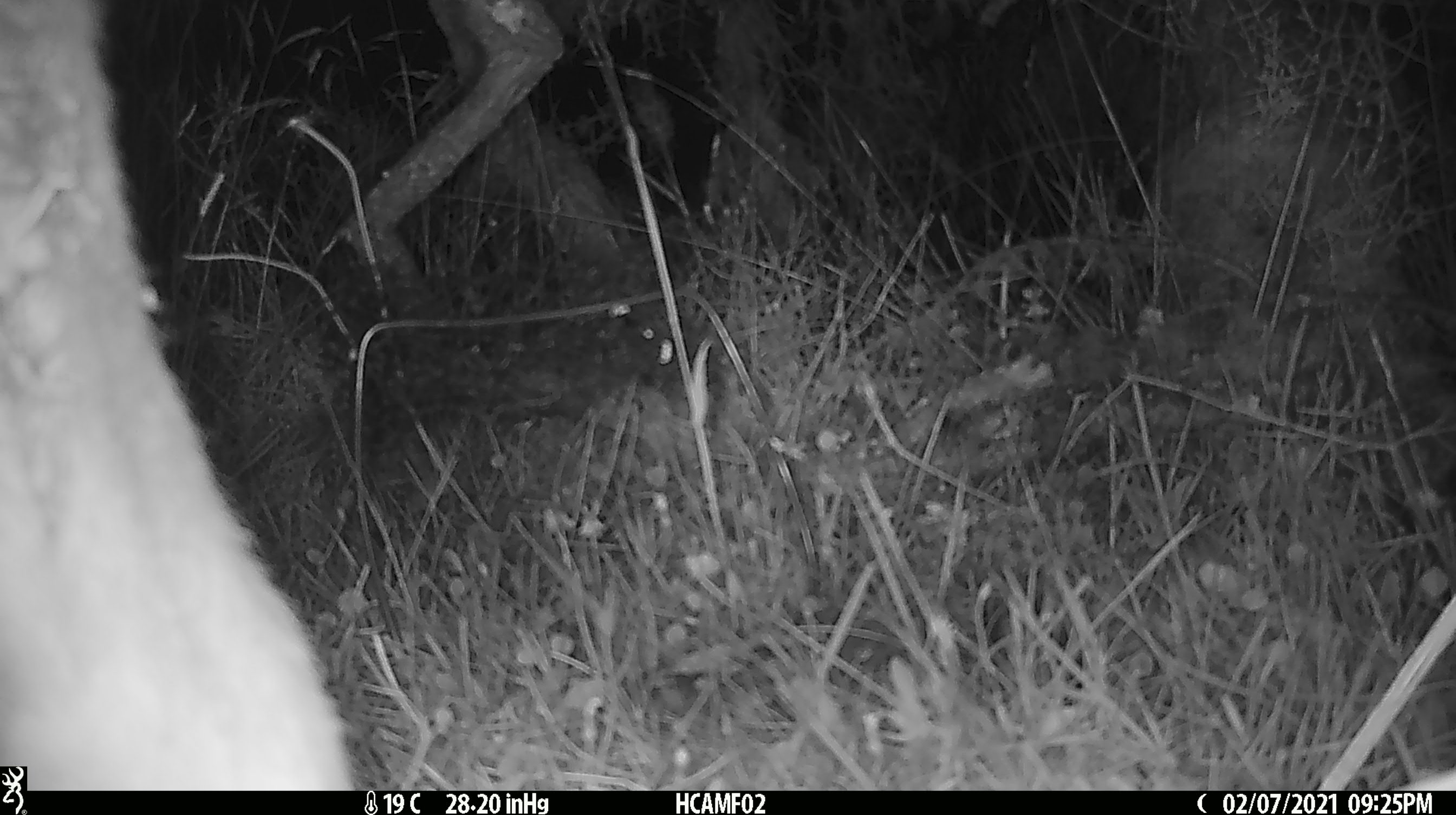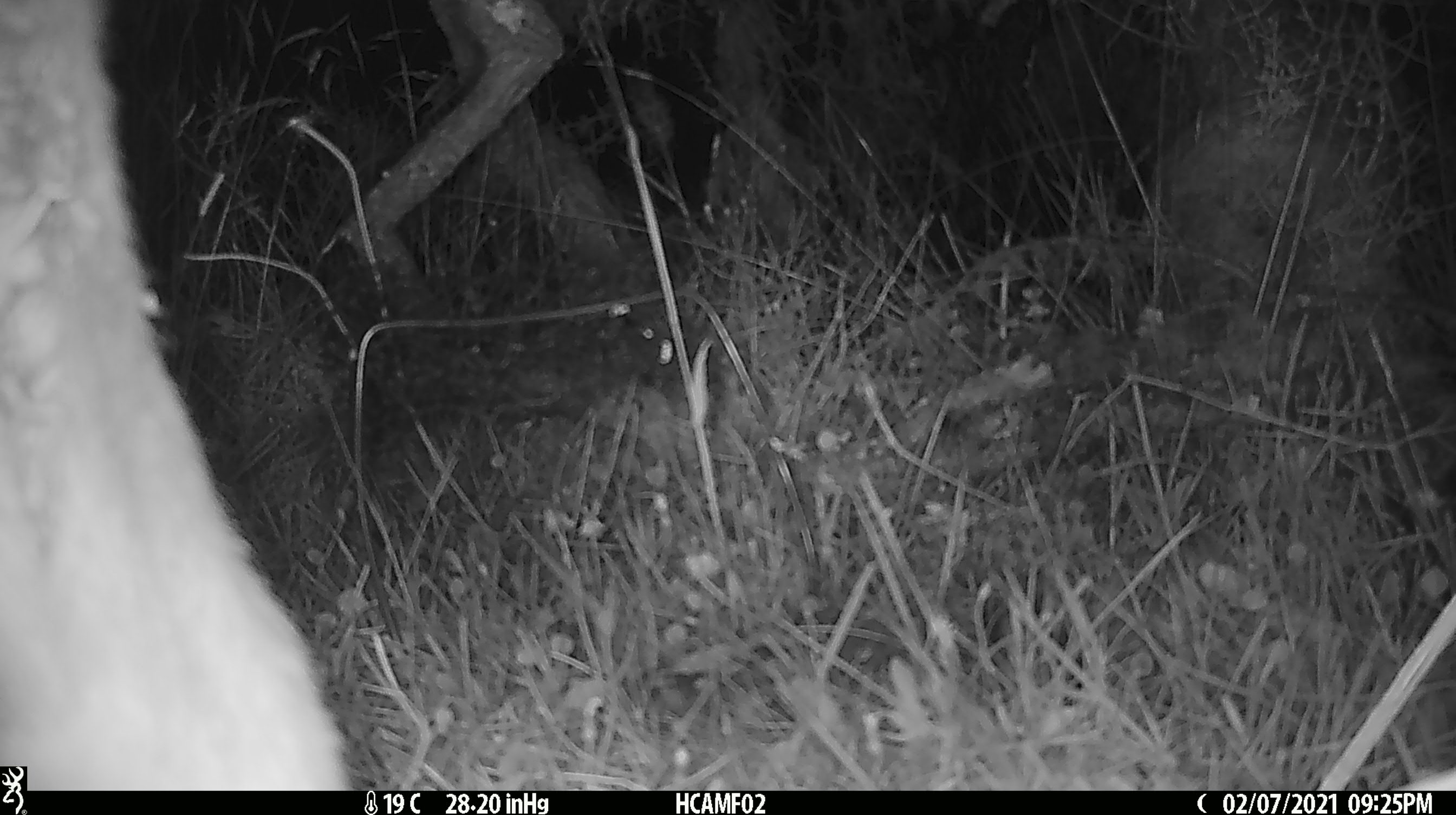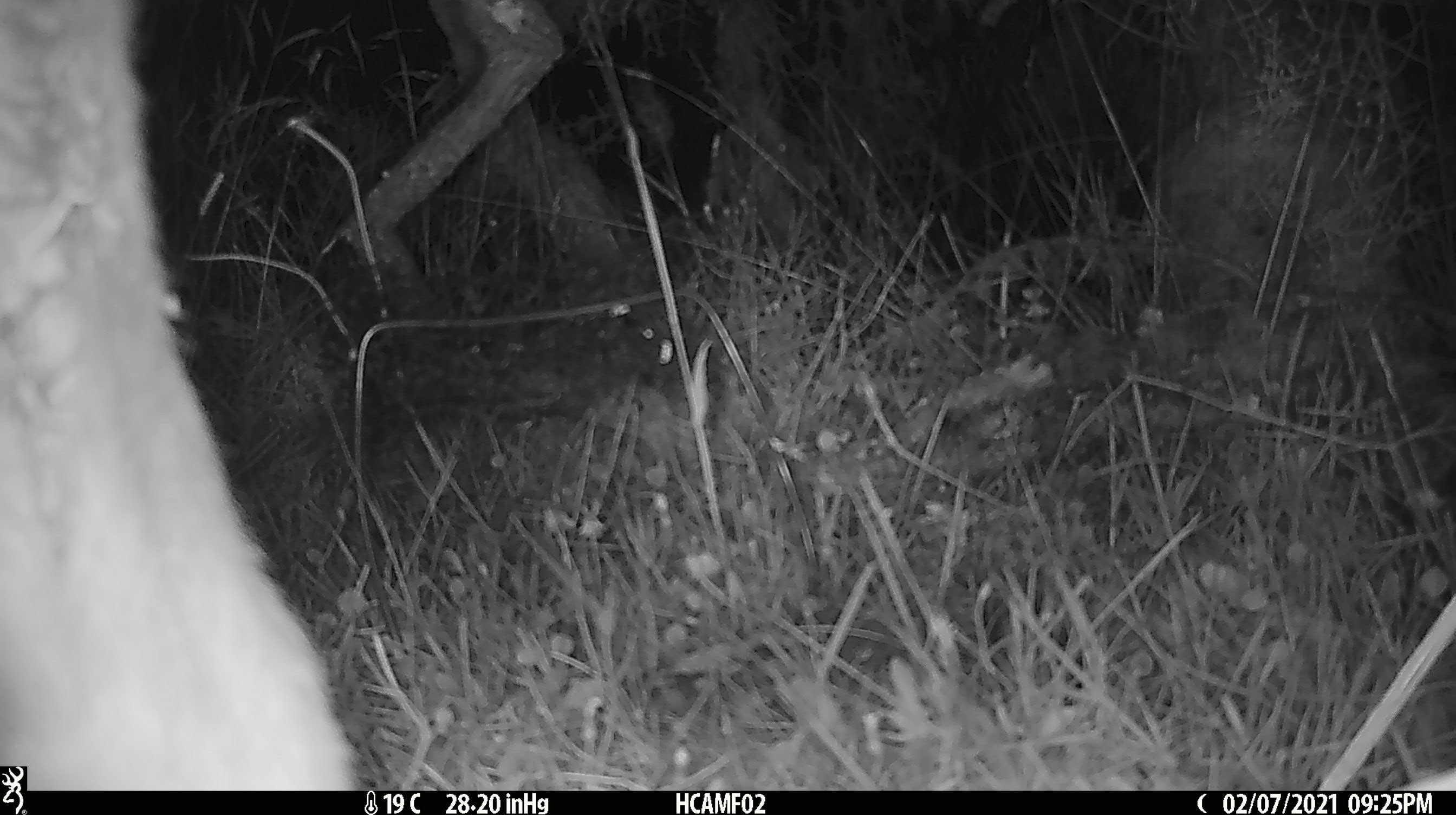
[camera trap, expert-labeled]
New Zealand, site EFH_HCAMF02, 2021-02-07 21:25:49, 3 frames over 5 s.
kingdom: Animalia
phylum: Chordata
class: Mammalia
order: Artiodactyla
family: Bovidae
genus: Bos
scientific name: Bos taurus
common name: domestic cow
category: cow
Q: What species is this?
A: Cow (domestic cow) (Bos taurus).